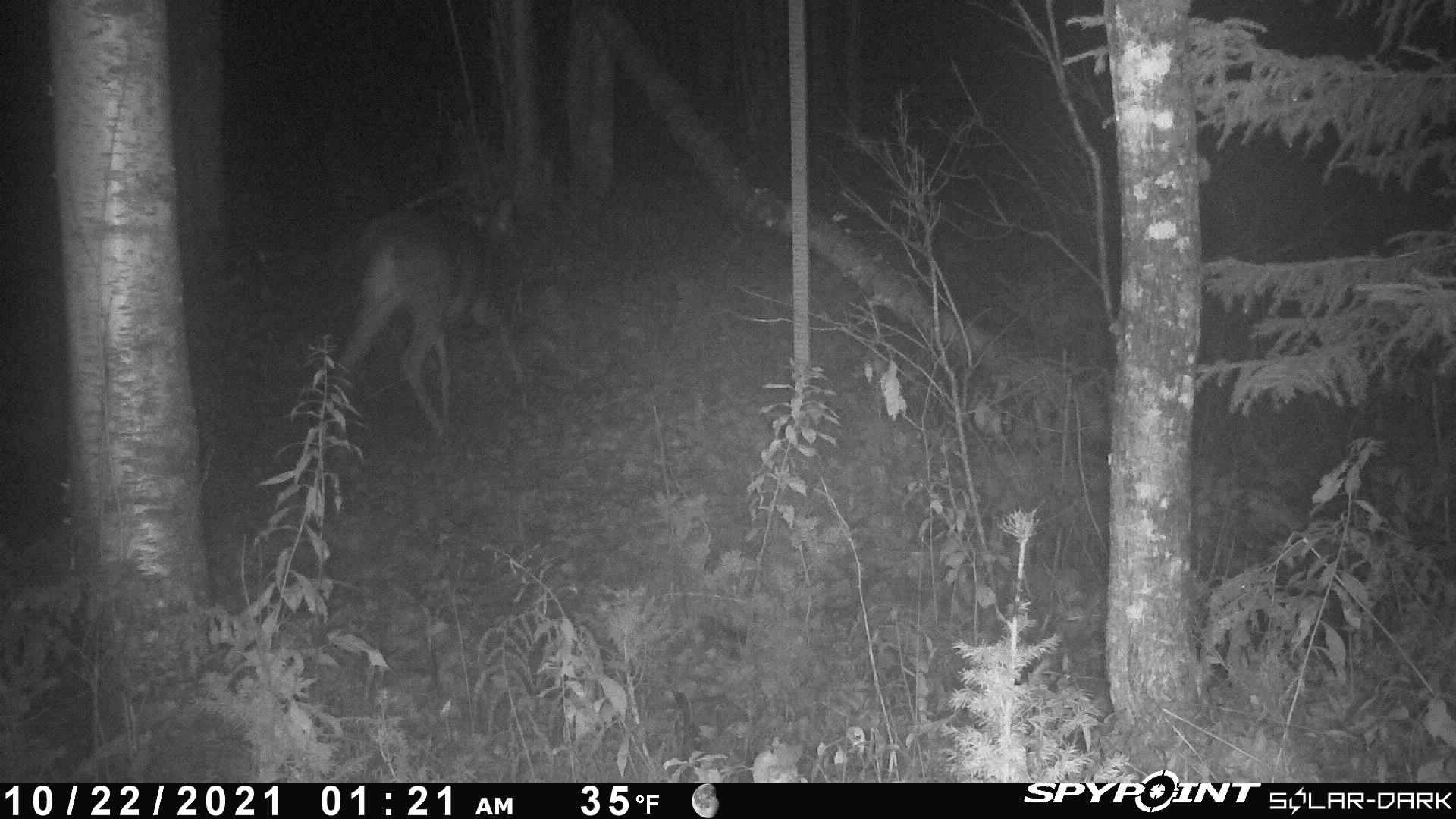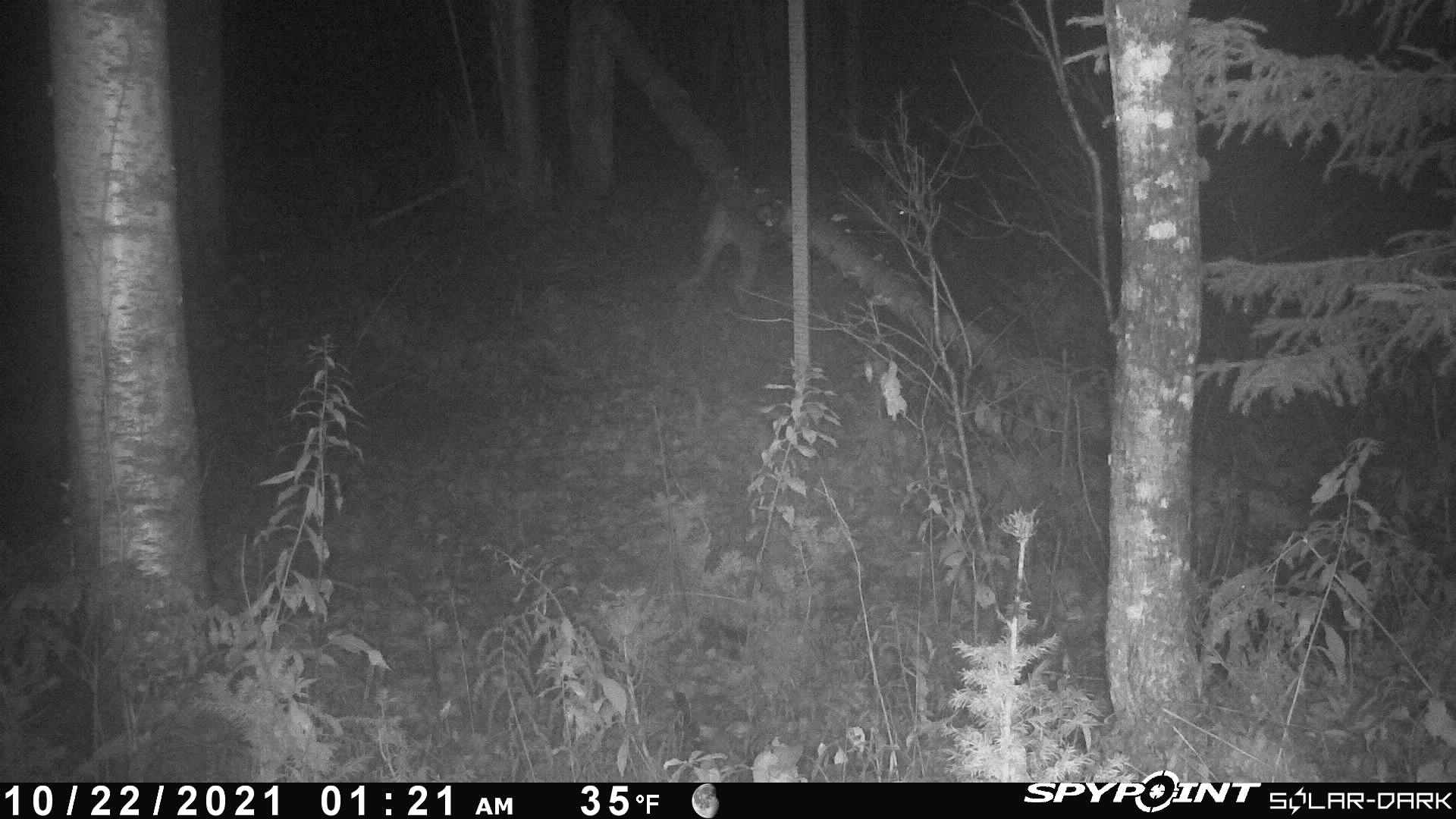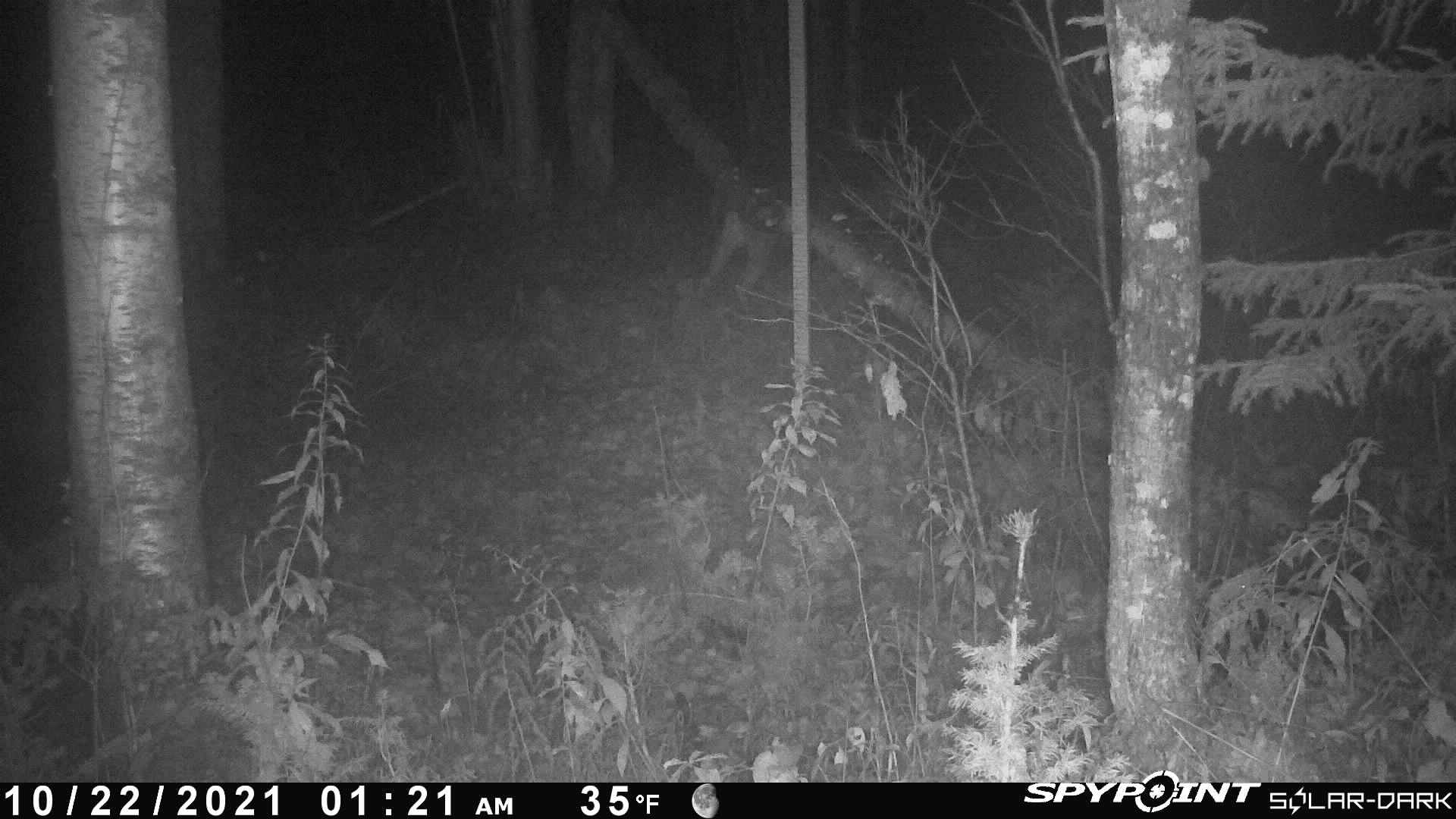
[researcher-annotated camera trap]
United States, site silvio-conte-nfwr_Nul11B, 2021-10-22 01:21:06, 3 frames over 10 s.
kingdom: Animalia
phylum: Chordata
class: Mammalia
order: Artiodactyla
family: Cervidae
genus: Odocoileus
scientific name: Odocoileus virginianus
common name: white-tailed deer